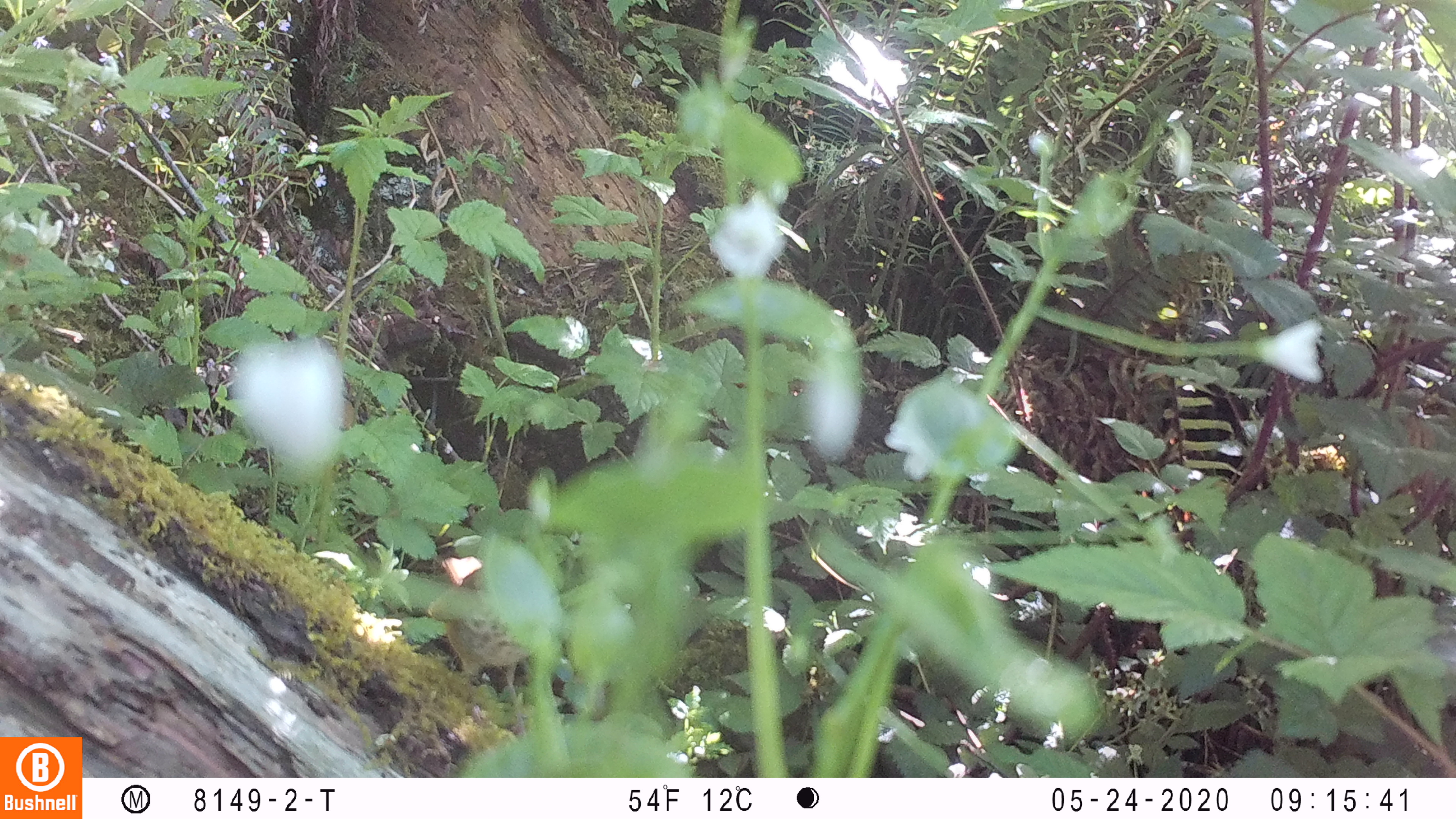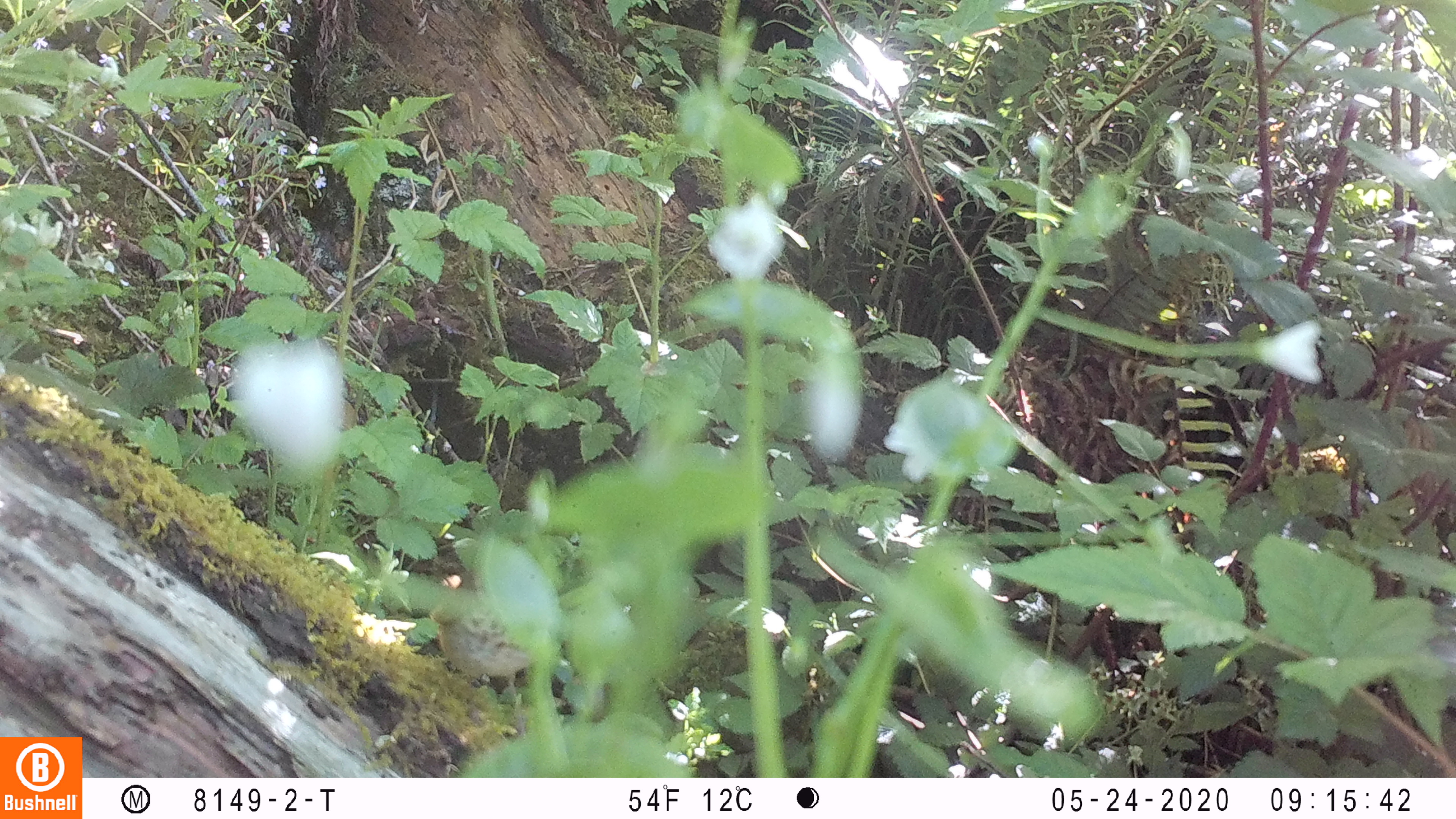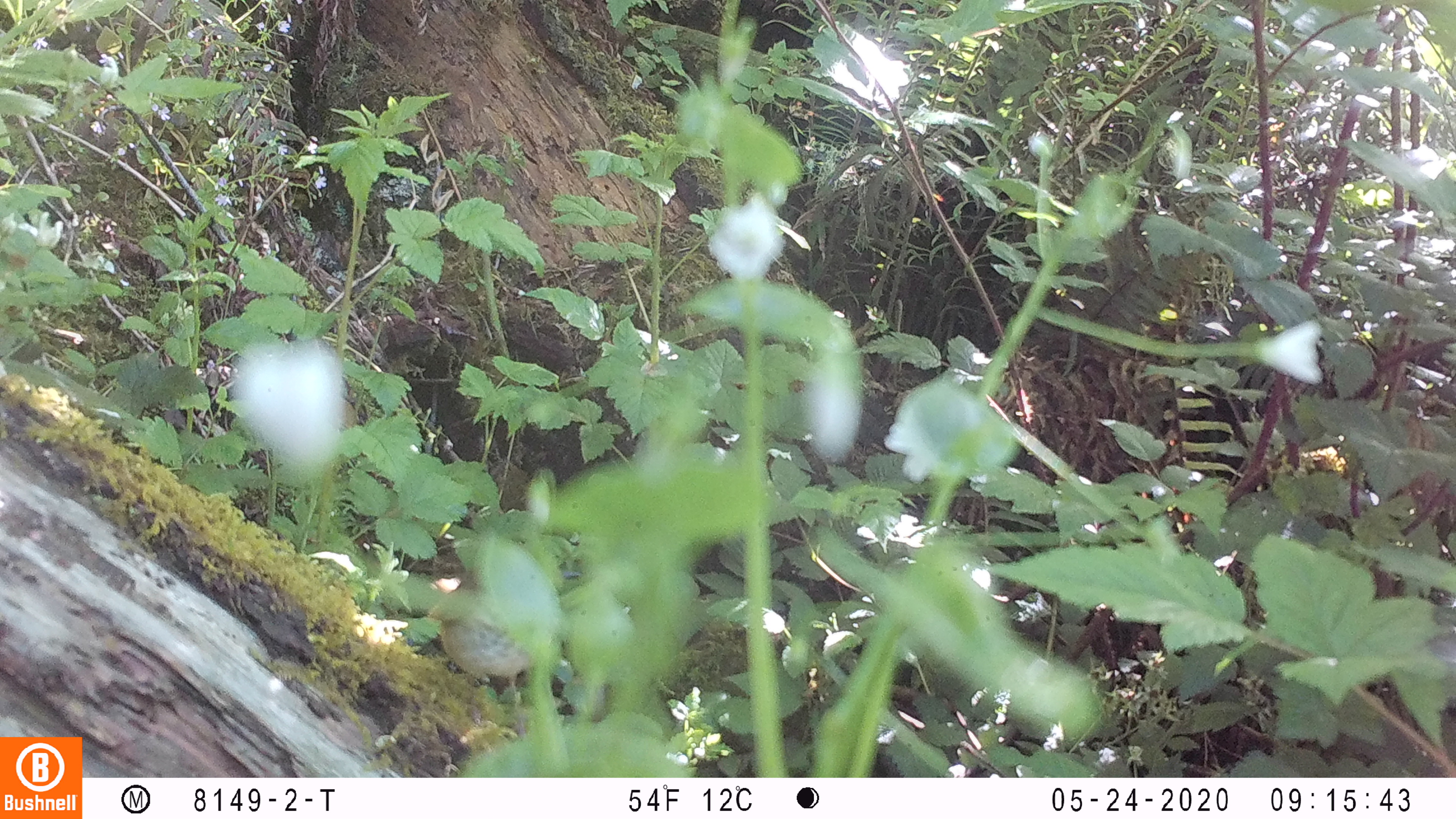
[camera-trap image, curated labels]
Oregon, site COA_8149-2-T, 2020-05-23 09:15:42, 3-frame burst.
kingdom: Animalia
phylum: Chordata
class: Aves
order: Passeriformes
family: Turdidae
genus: Catharus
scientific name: Catharus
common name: brown thrushes and nightingale-thrushes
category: catharus species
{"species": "catharus species (brown thrushes and nightingale-thrushes) (Catharus)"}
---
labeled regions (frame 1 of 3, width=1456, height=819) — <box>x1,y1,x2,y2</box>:
catharus species: <box>429,551,542,706</box>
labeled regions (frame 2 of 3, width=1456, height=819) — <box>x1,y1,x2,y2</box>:
catharus species: <box>428,577,539,678</box>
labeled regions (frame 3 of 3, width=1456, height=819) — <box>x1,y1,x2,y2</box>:
catharus species: <box>426,565,534,704</box>